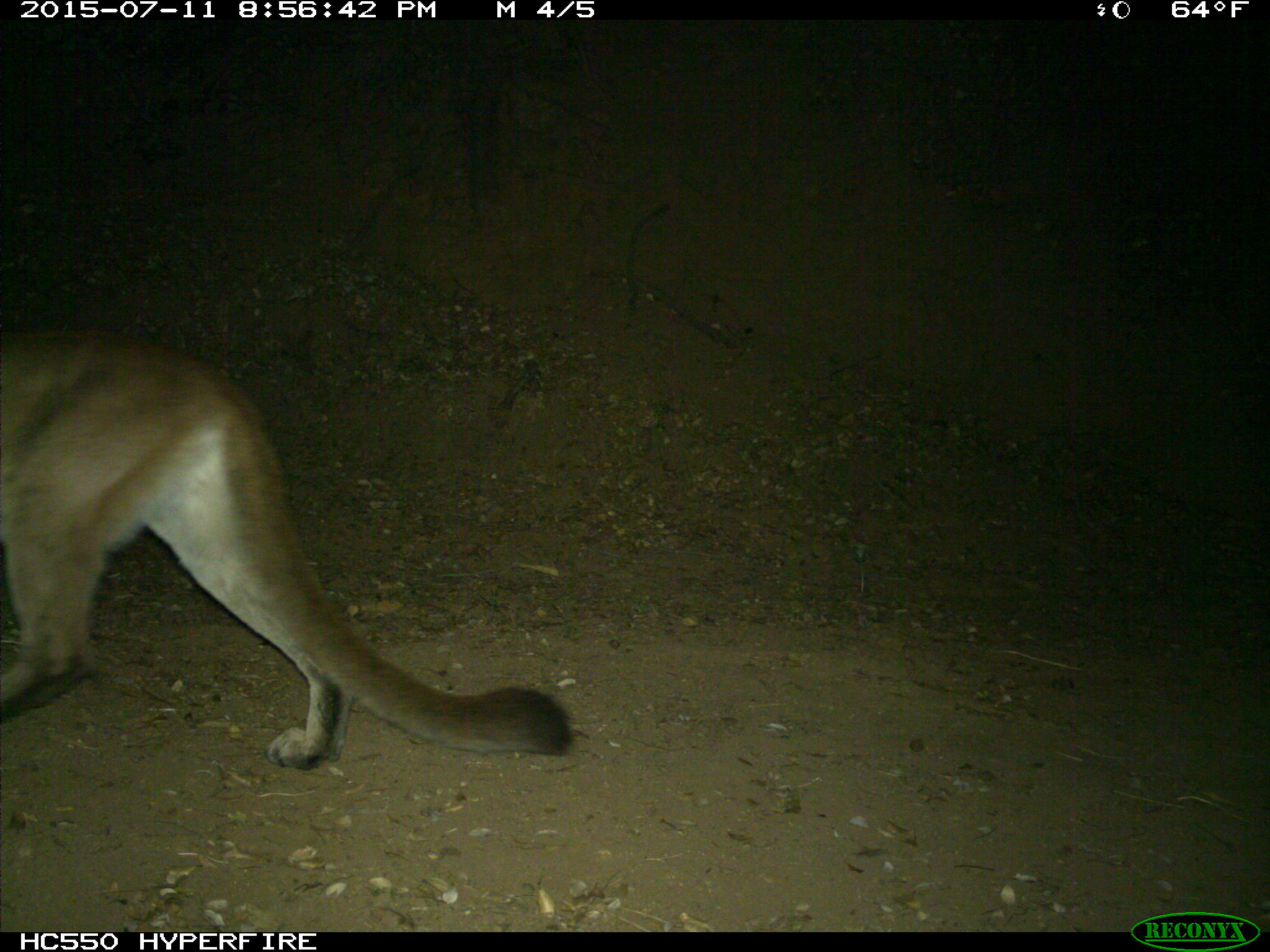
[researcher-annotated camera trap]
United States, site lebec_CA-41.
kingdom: Animalia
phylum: Chordata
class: Mammalia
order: Carnivora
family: Felidae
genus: Puma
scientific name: Puma concolor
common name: mountain lion